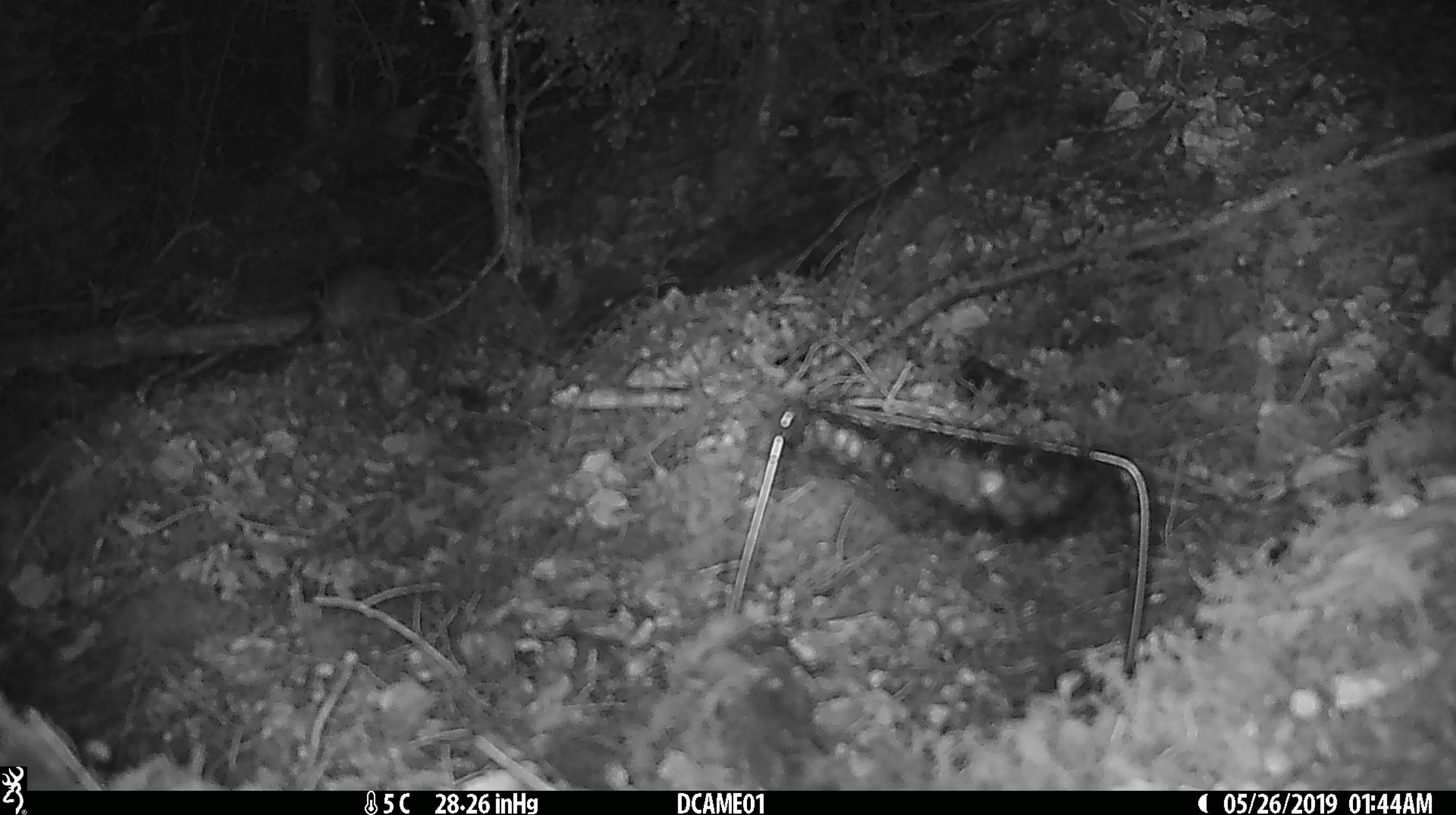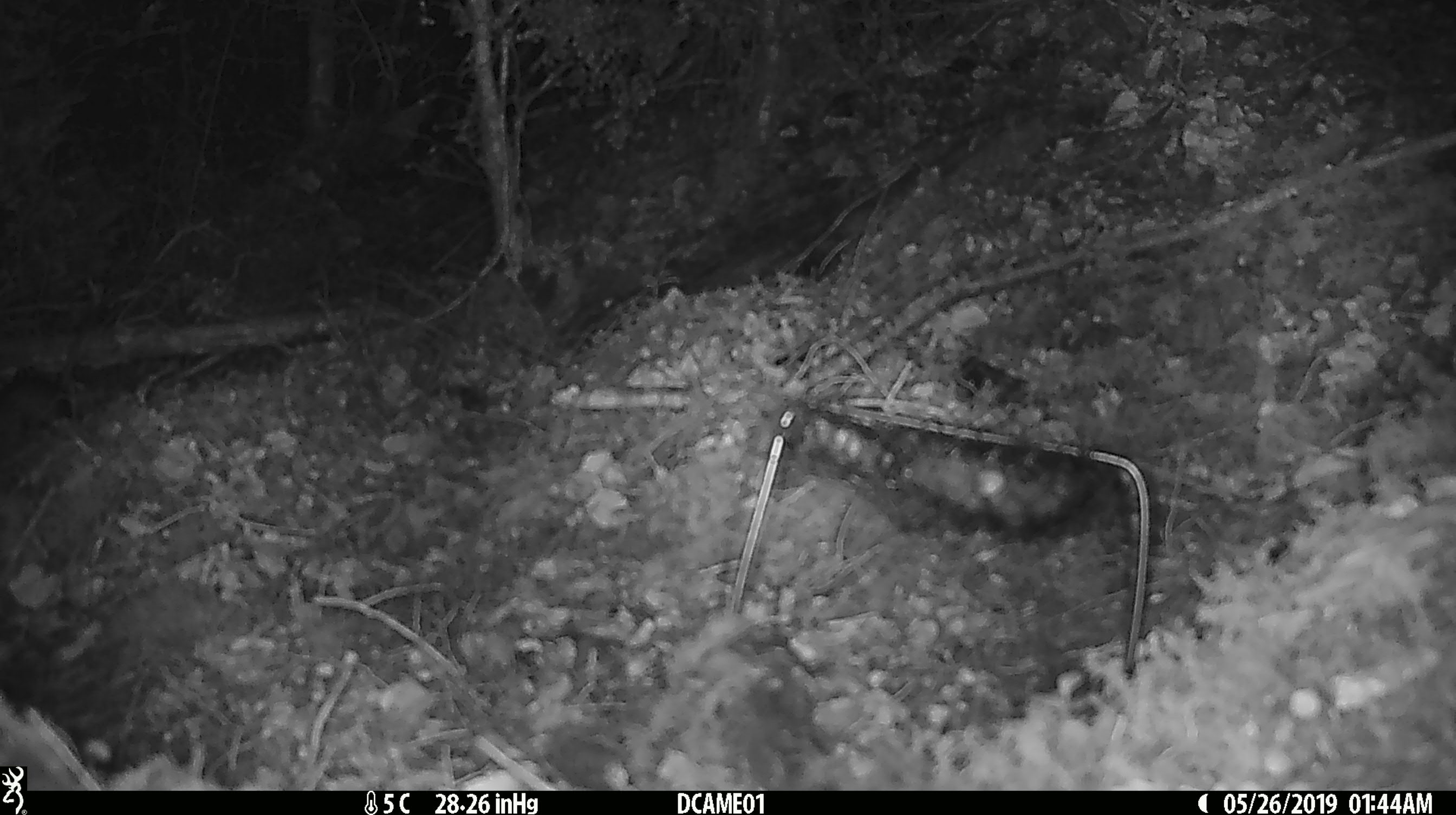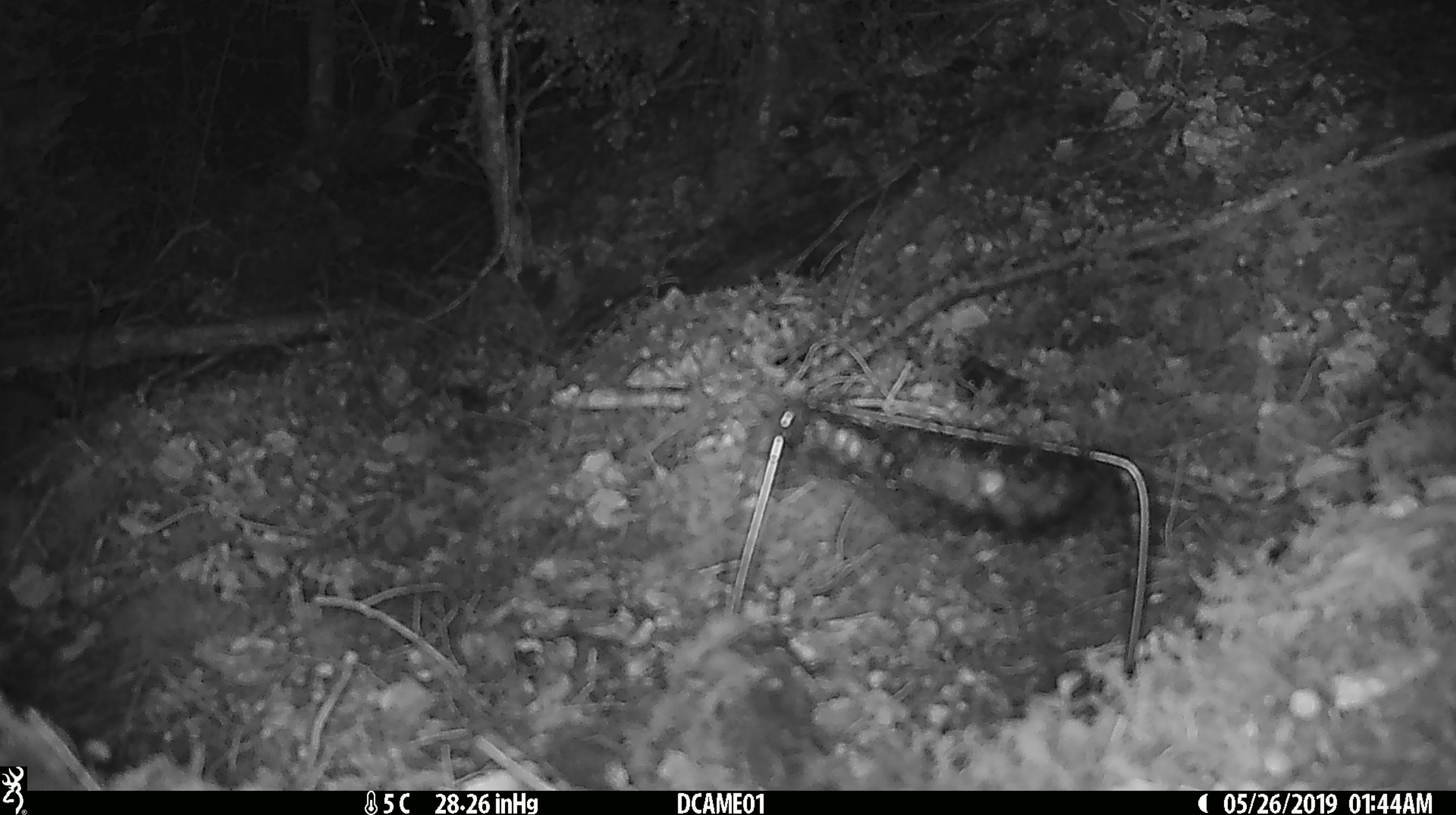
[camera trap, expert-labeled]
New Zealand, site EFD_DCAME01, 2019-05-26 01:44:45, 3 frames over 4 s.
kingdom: Animalia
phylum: Chordata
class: Mammalia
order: Rodentia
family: Muridae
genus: Rattus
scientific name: Rattus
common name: rat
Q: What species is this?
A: Rat (Rattus).